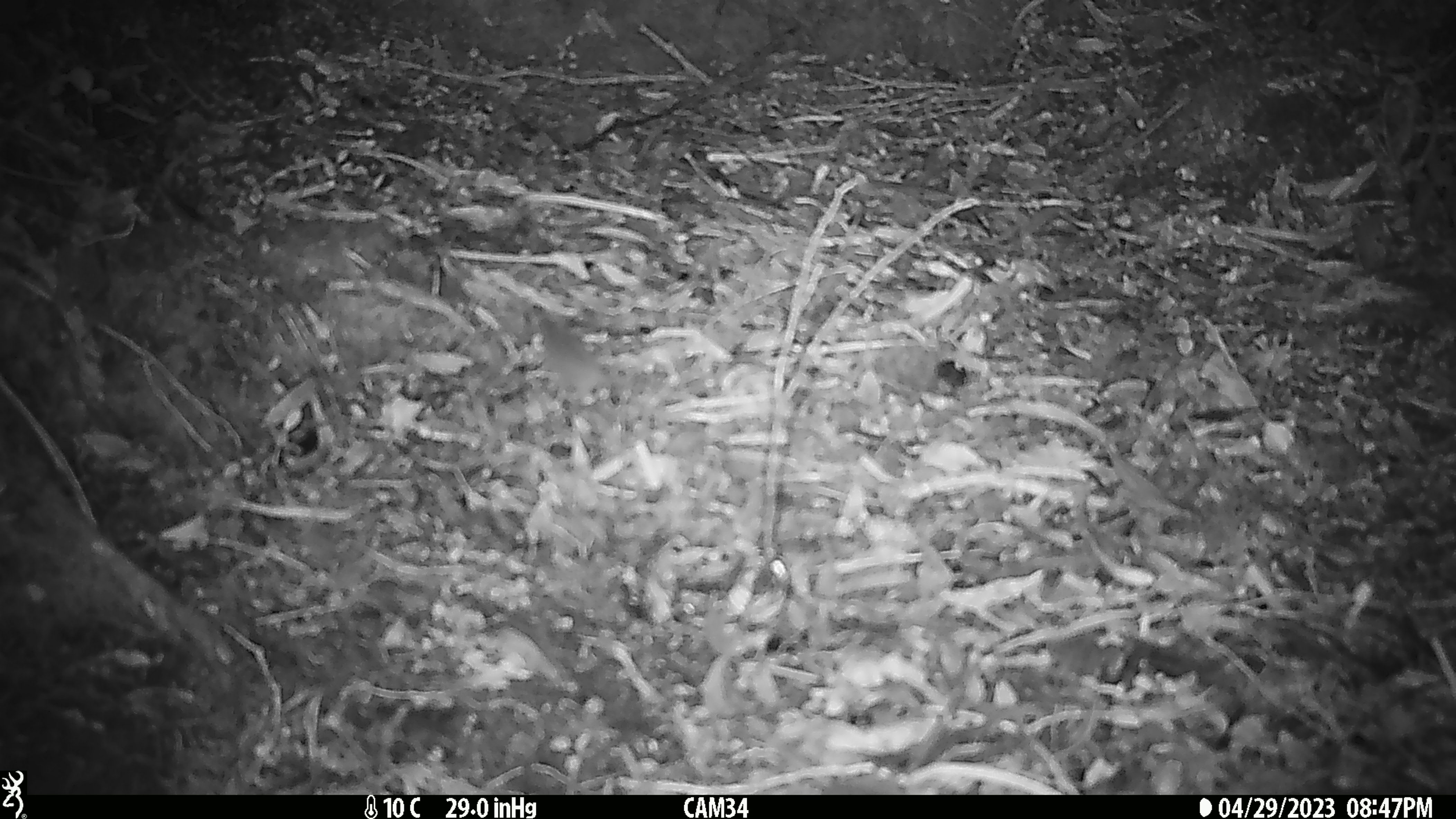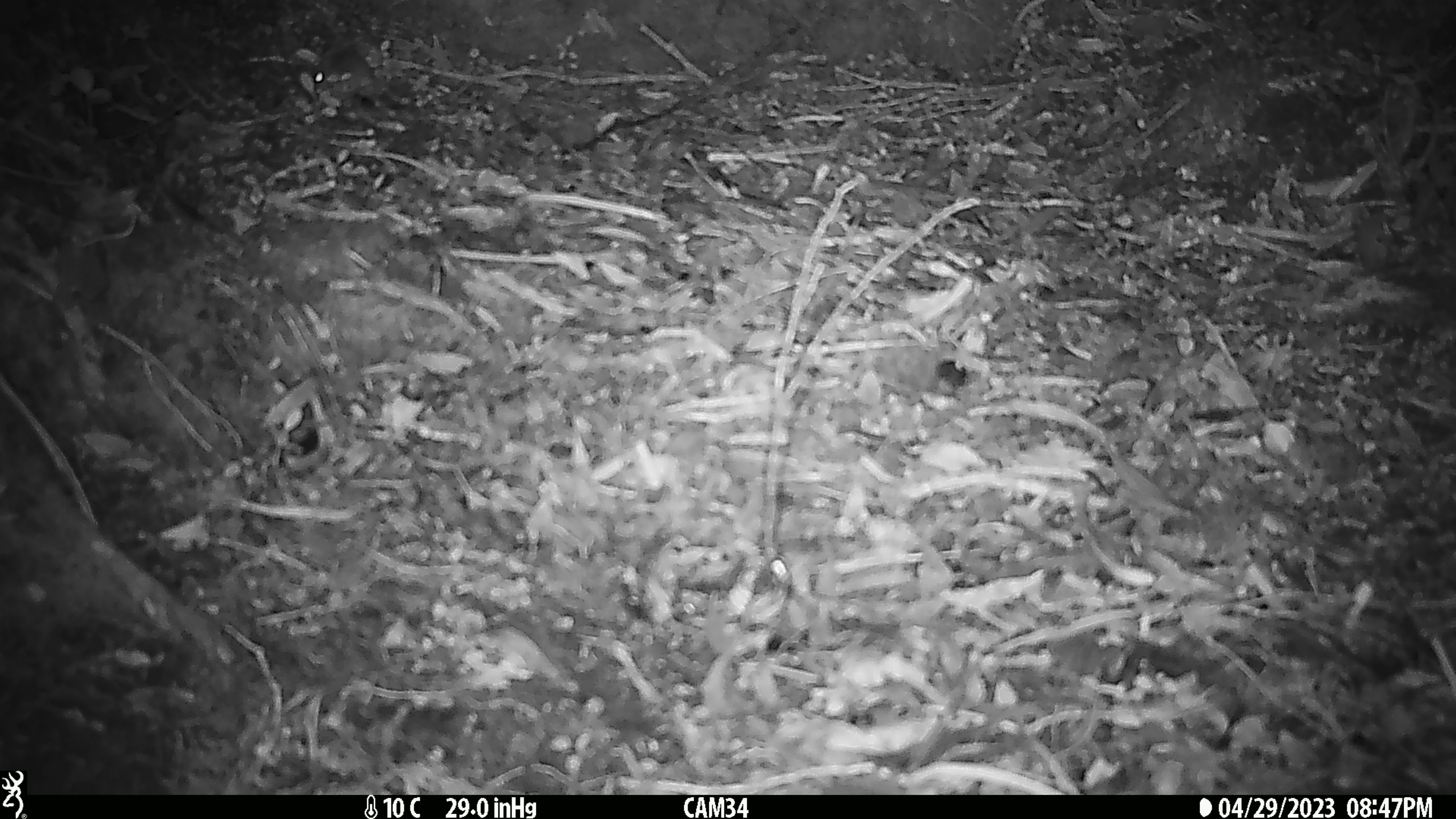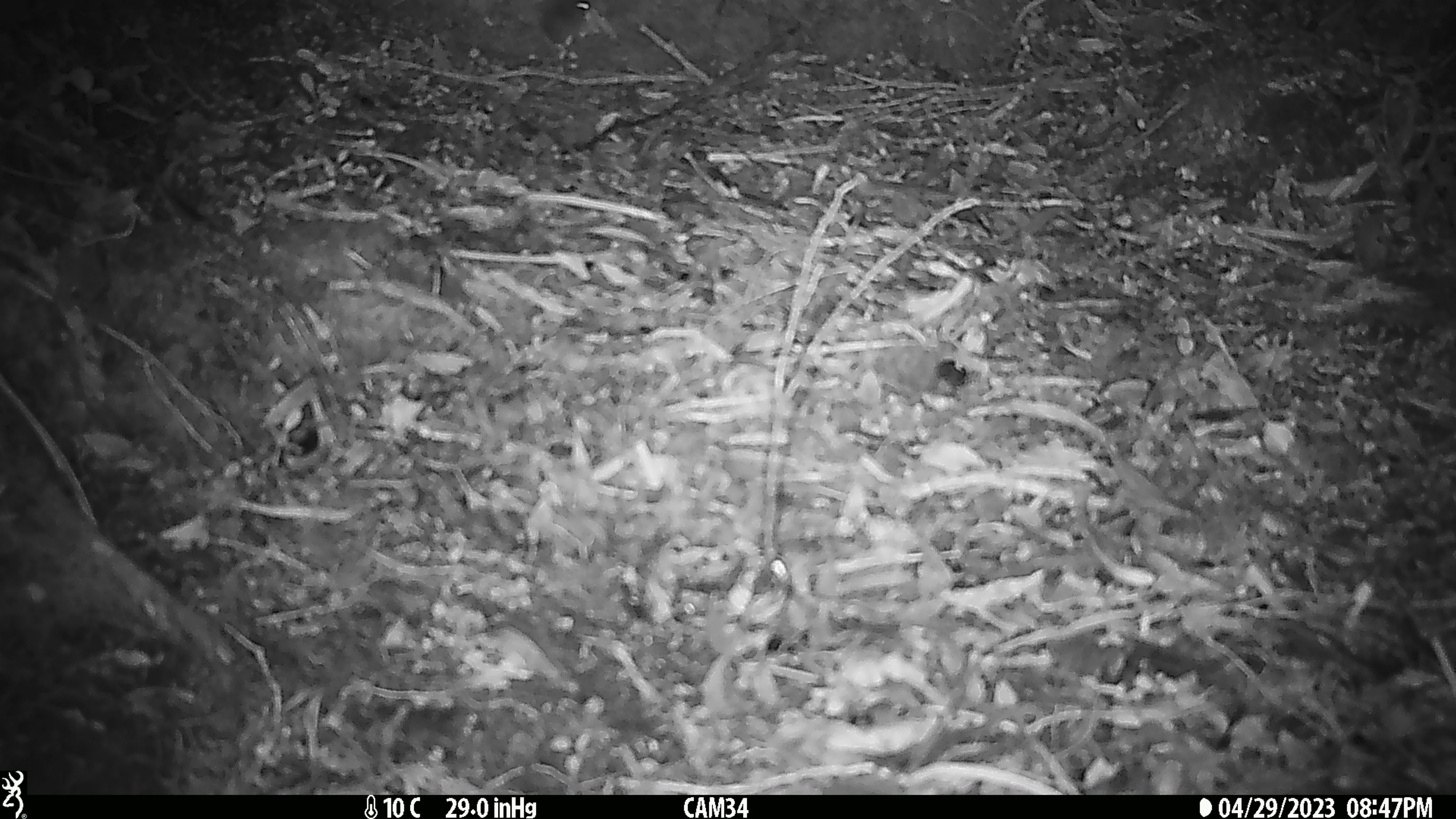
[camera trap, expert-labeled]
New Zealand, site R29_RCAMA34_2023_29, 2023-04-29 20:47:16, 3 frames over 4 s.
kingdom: Animalia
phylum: Chordata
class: Mammalia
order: Rodentia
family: Muridae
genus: Mus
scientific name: Mus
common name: mouse